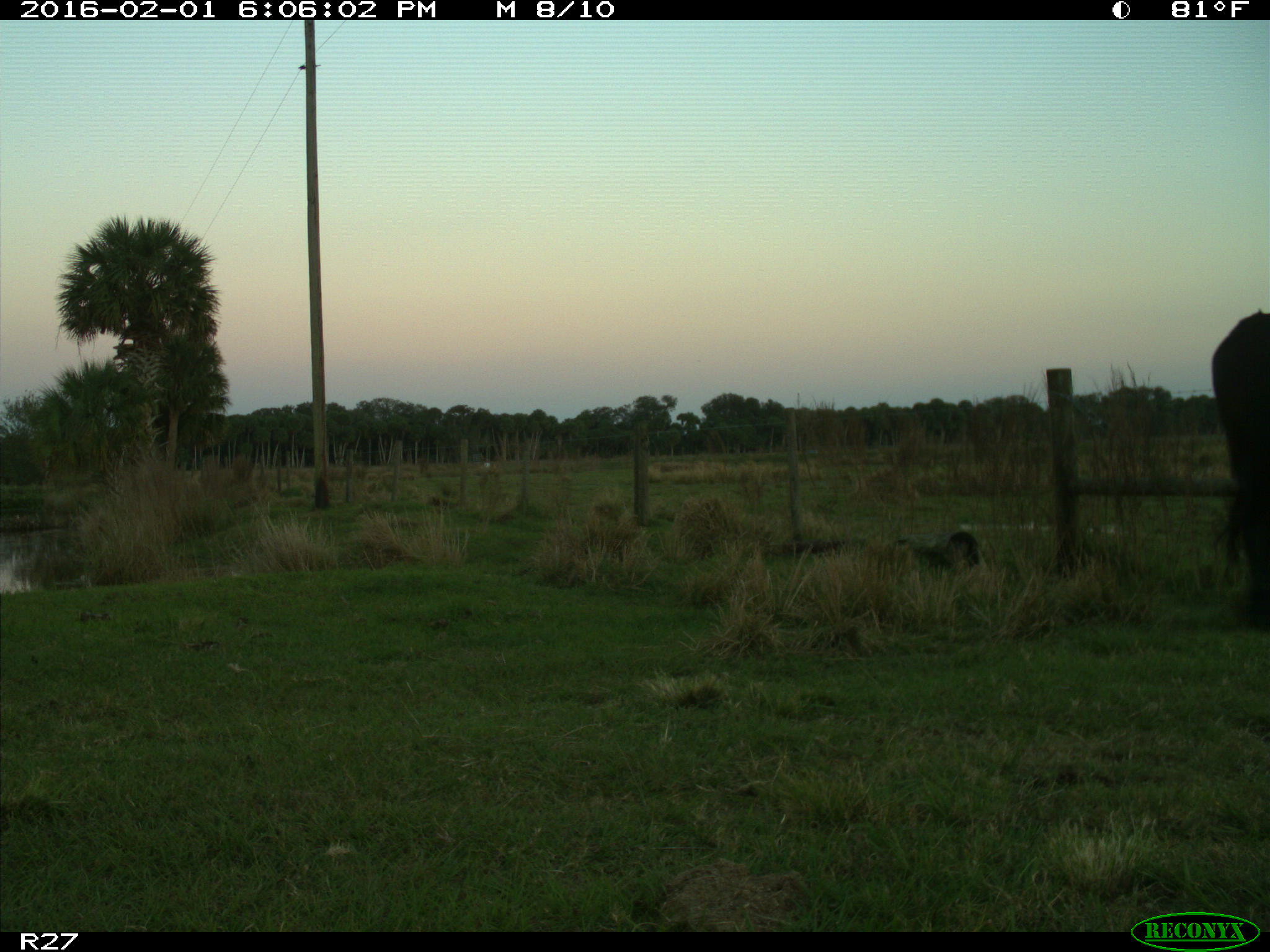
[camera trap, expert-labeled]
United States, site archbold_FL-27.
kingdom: Animalia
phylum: Chordata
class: Mammalia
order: Artiodactyla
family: Bovidae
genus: Bos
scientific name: Bos taurus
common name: domestic cow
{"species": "Bos taurus (domestic cow)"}